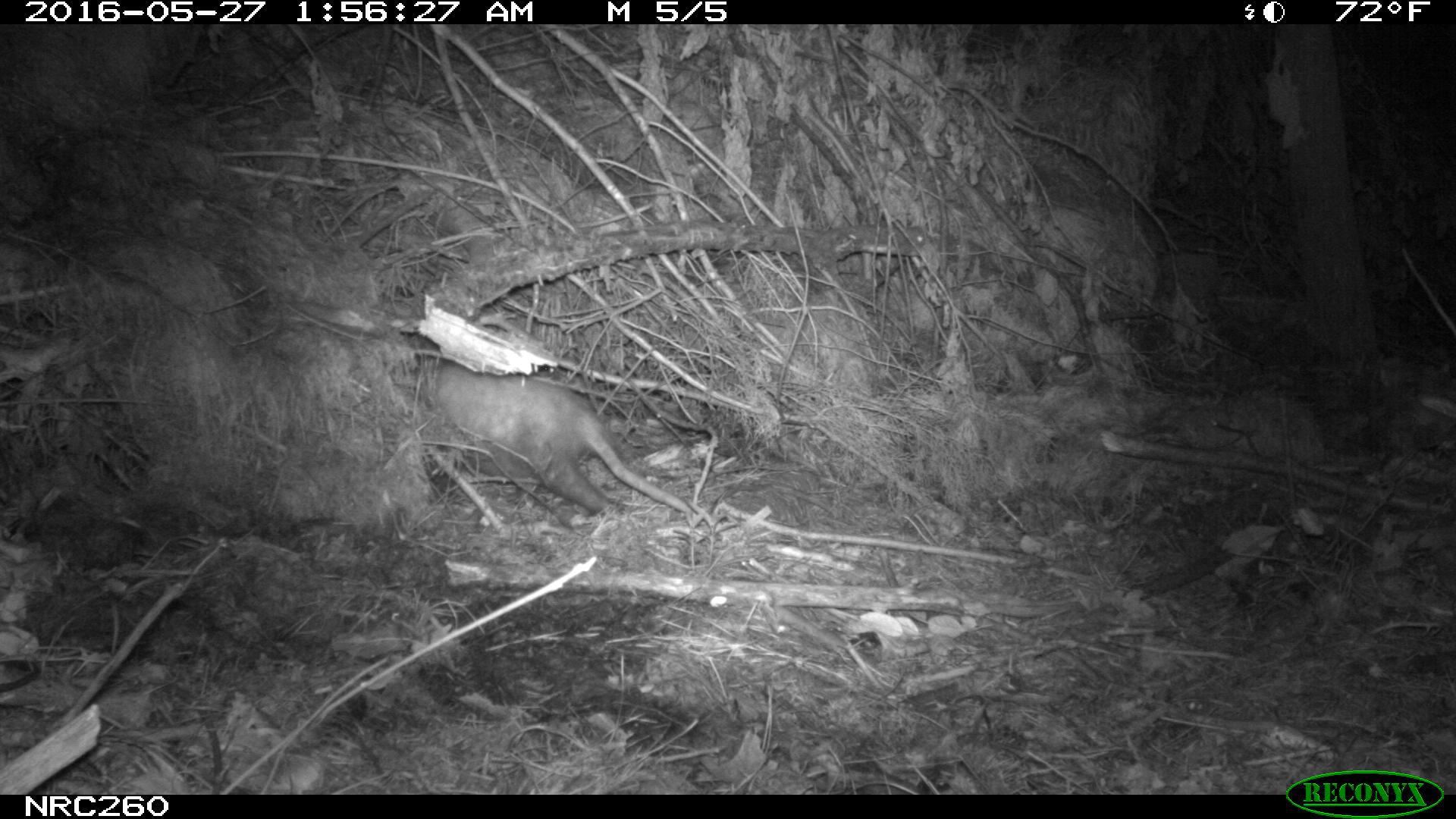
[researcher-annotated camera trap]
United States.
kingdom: Animalia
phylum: Chordata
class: Mammalia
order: Didelphimorphia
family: Didelphidae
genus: Didelphis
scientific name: Didelphis virginiana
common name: virginia opossum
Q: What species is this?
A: Virginia Opossum (Didelphis virginiana).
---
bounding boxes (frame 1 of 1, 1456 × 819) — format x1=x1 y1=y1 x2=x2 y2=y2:
Virginia Opossum: x1=421 y1=353 x2=703 y2=521